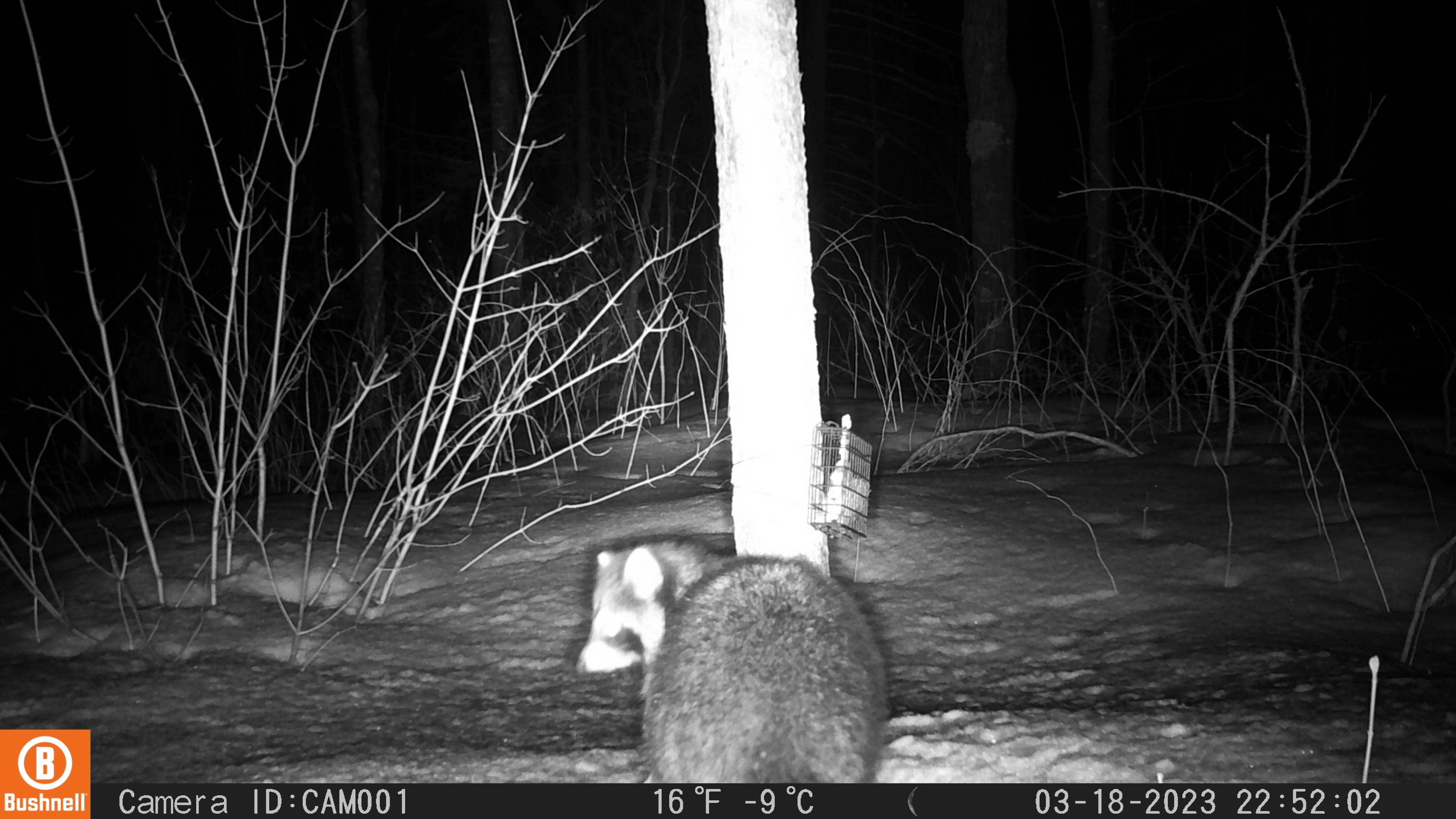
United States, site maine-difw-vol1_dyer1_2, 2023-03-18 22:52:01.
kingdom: Animalia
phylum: Chordata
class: Mammalia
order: Carnivora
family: Procyonidae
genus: Procyon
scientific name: Procyon lotor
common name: raccoon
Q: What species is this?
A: Raccoon (Procyon lotor).